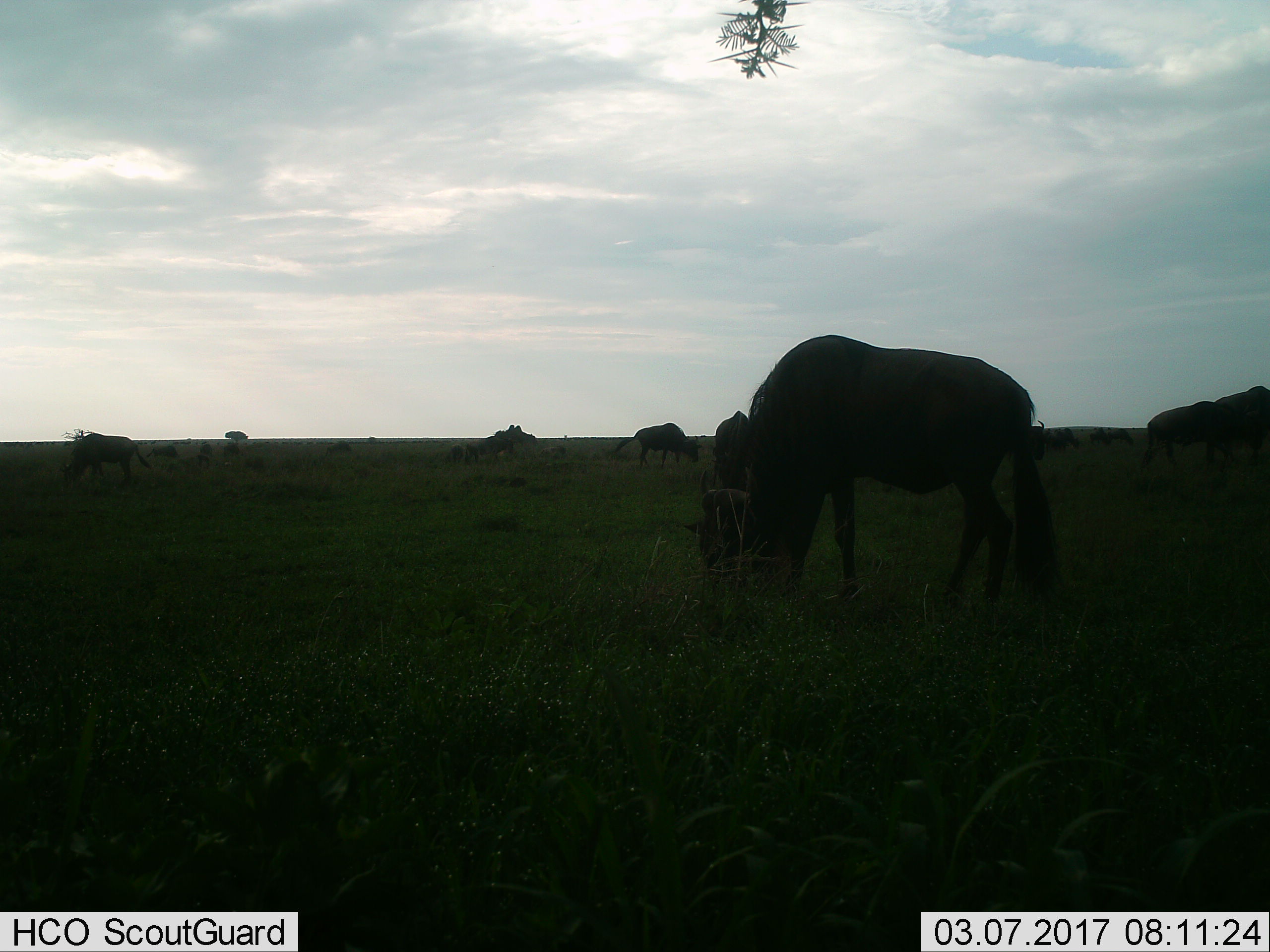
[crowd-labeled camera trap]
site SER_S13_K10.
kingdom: Animalia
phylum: Chordata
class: Mammalia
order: Artiodactyla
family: Bovidae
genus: Connochaetes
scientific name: Connochaetes taurinus taurinus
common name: blue wildebeest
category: wildebeestblue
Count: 7.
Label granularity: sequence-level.